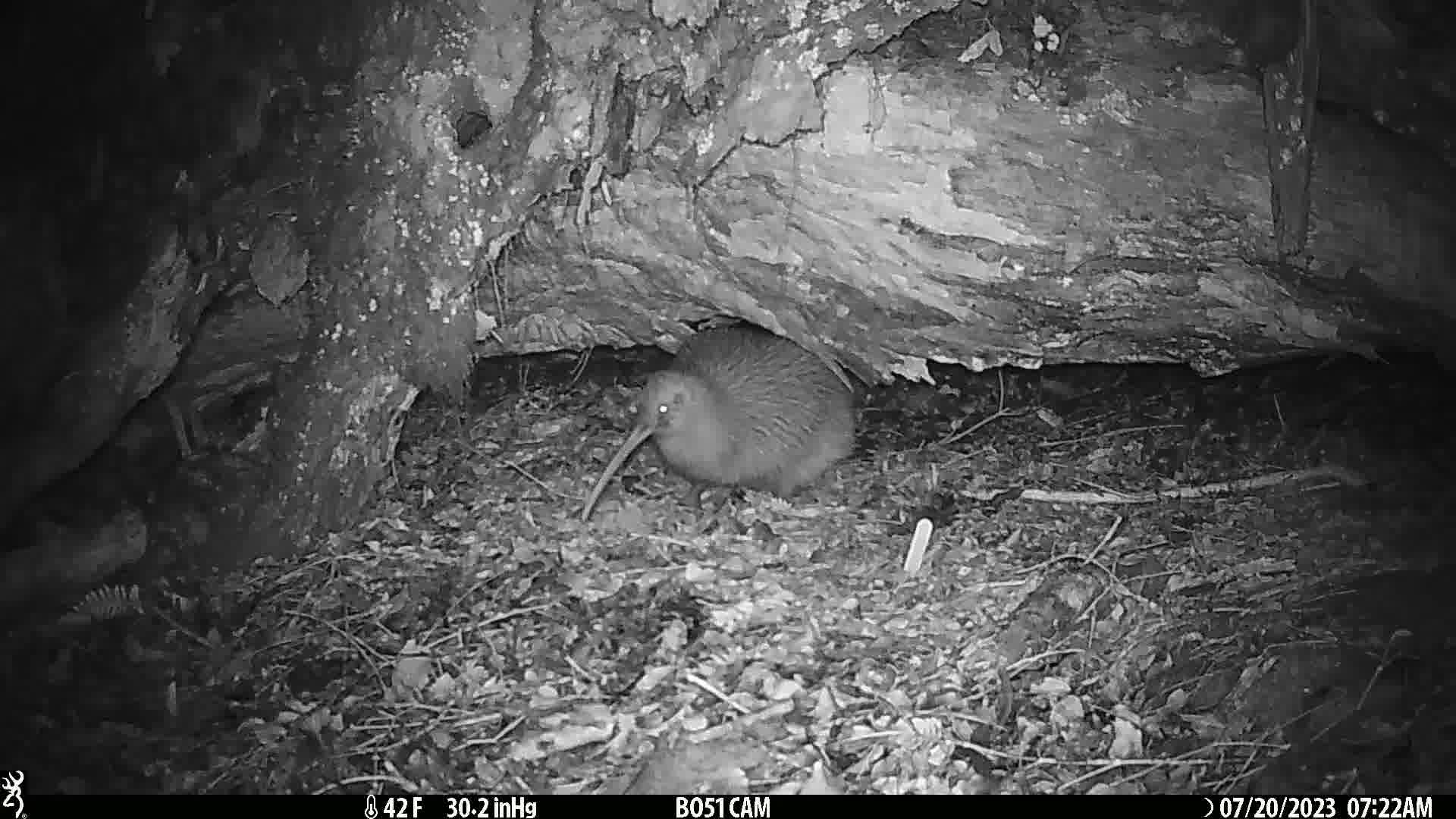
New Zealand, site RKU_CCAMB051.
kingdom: Animalia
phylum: Chordata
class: Aves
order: Apterygiformes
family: Apterygidae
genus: Apteryx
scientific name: Apteryx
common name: kiwi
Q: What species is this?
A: Kiwi (Apteryx).